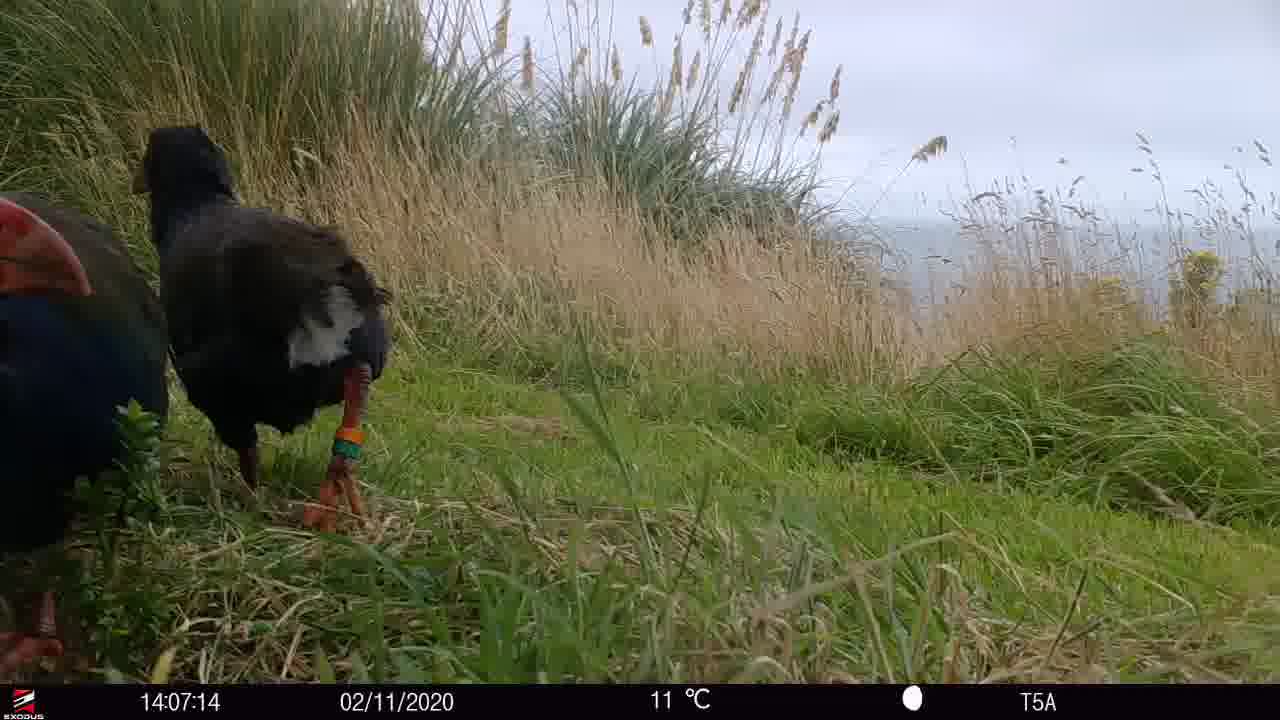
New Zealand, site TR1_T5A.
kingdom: Animalia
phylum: Chordata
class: Aves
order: Gruiformes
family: Rallidae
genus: Porphyrio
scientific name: Porphyrio mantelli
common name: takahe